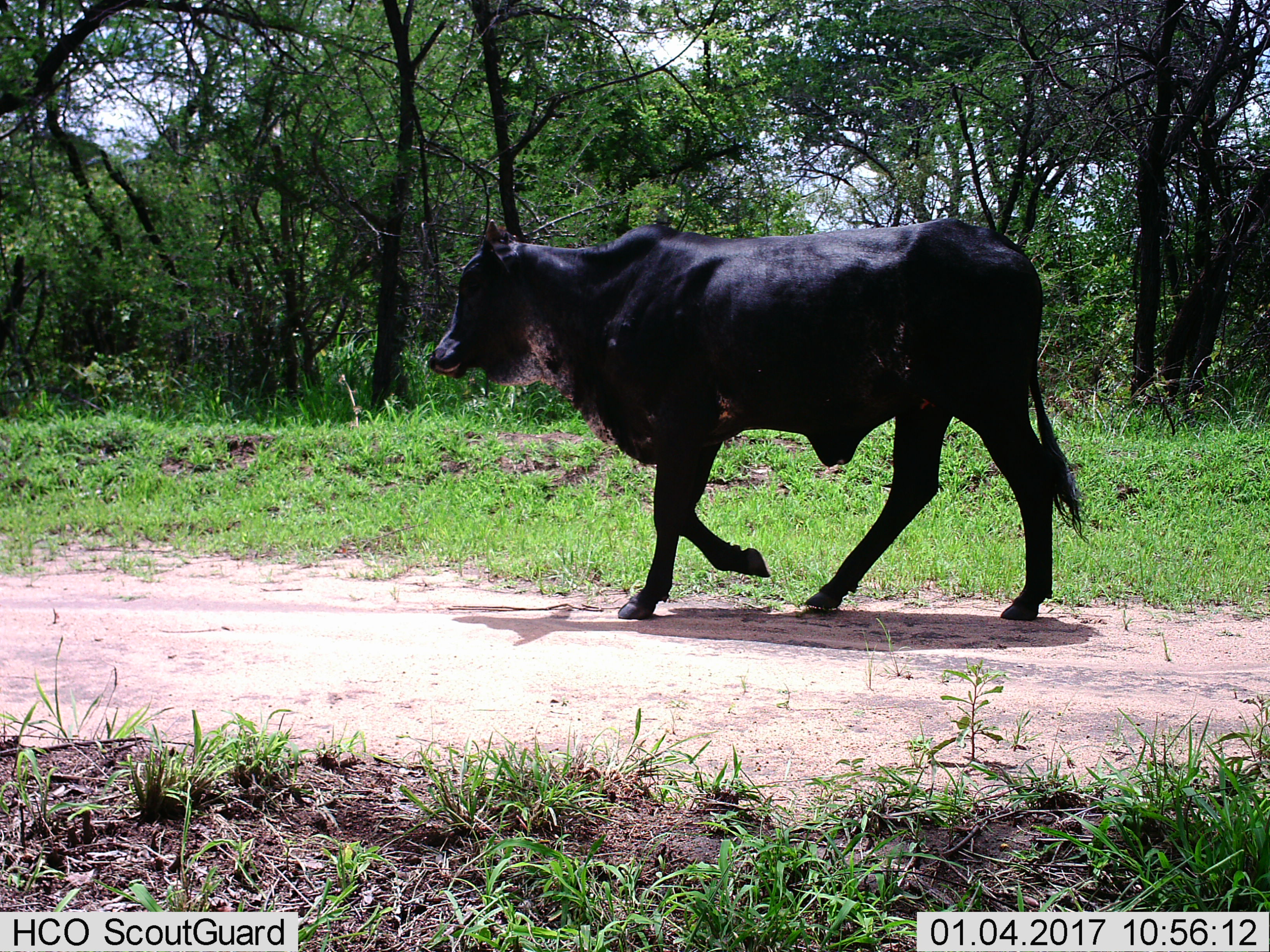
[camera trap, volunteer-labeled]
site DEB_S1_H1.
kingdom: Animalia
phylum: Chordata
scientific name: Vertebrata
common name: domestic animal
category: domesticanimal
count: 1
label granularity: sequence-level